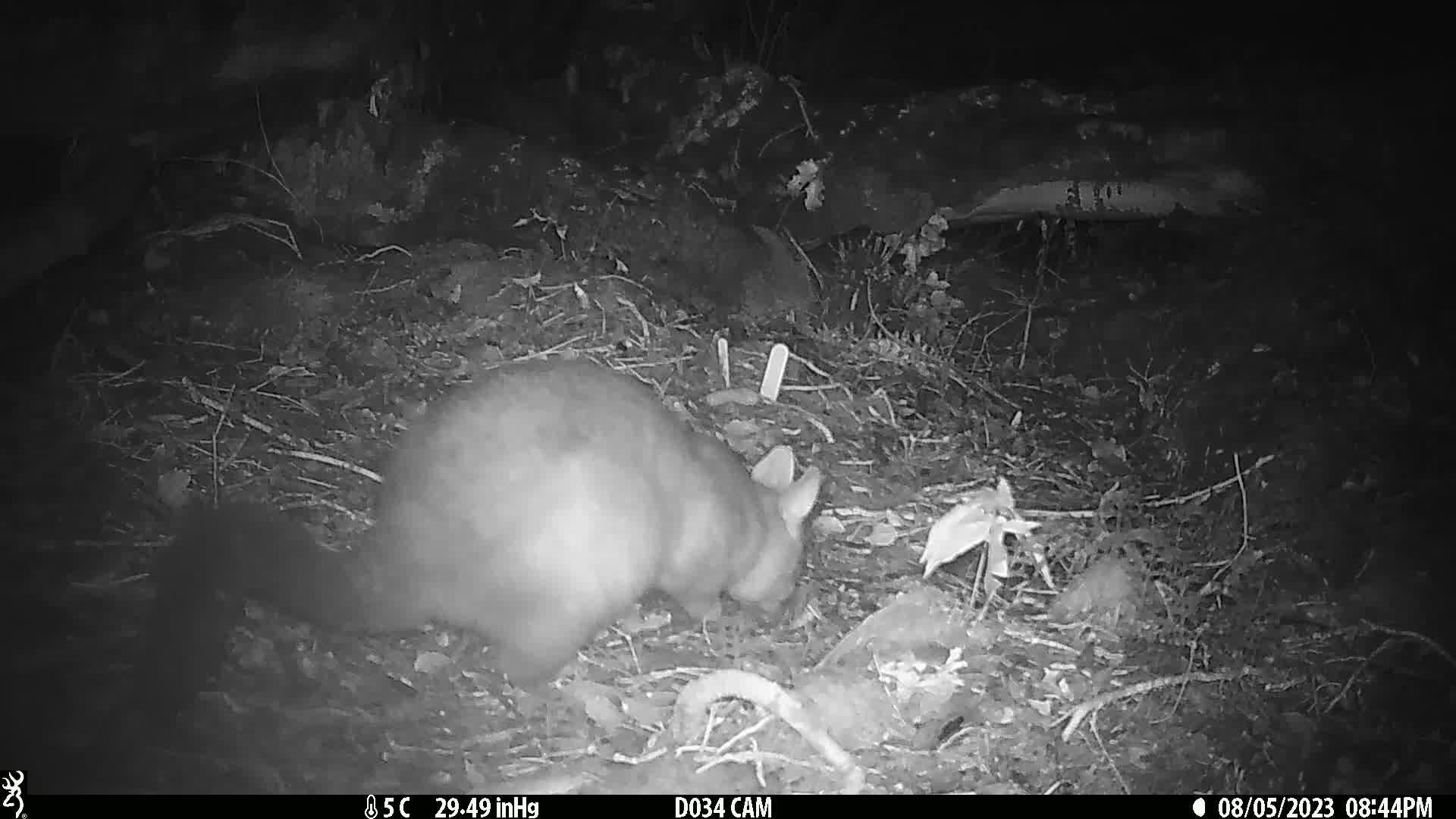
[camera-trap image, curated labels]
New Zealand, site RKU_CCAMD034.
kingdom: Animalia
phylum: Chordata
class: Mammalia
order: Diprotodontia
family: Phalangeridae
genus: Trichosurus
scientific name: Trichosurus vulpecula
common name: common brushtail possum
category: possum